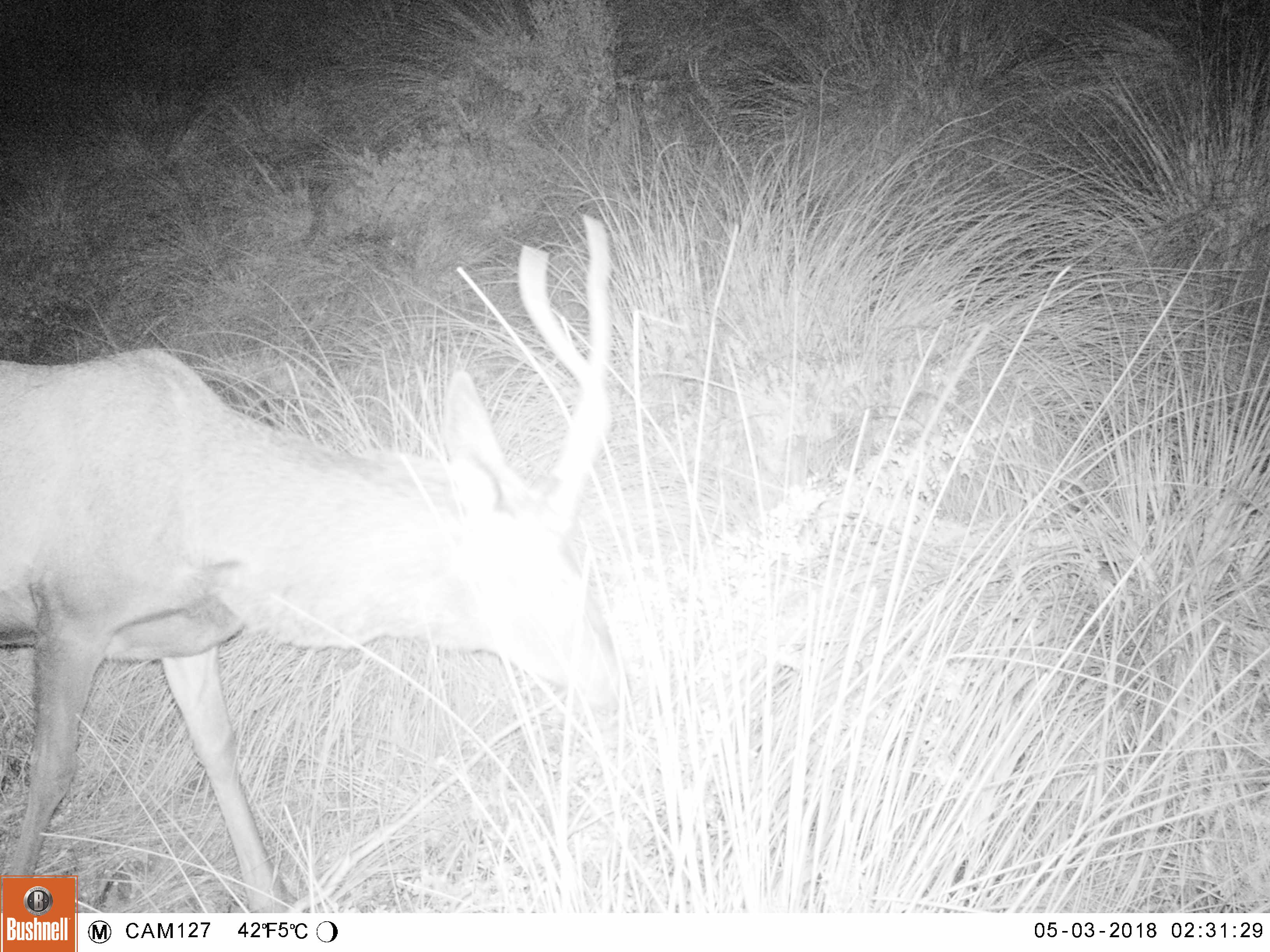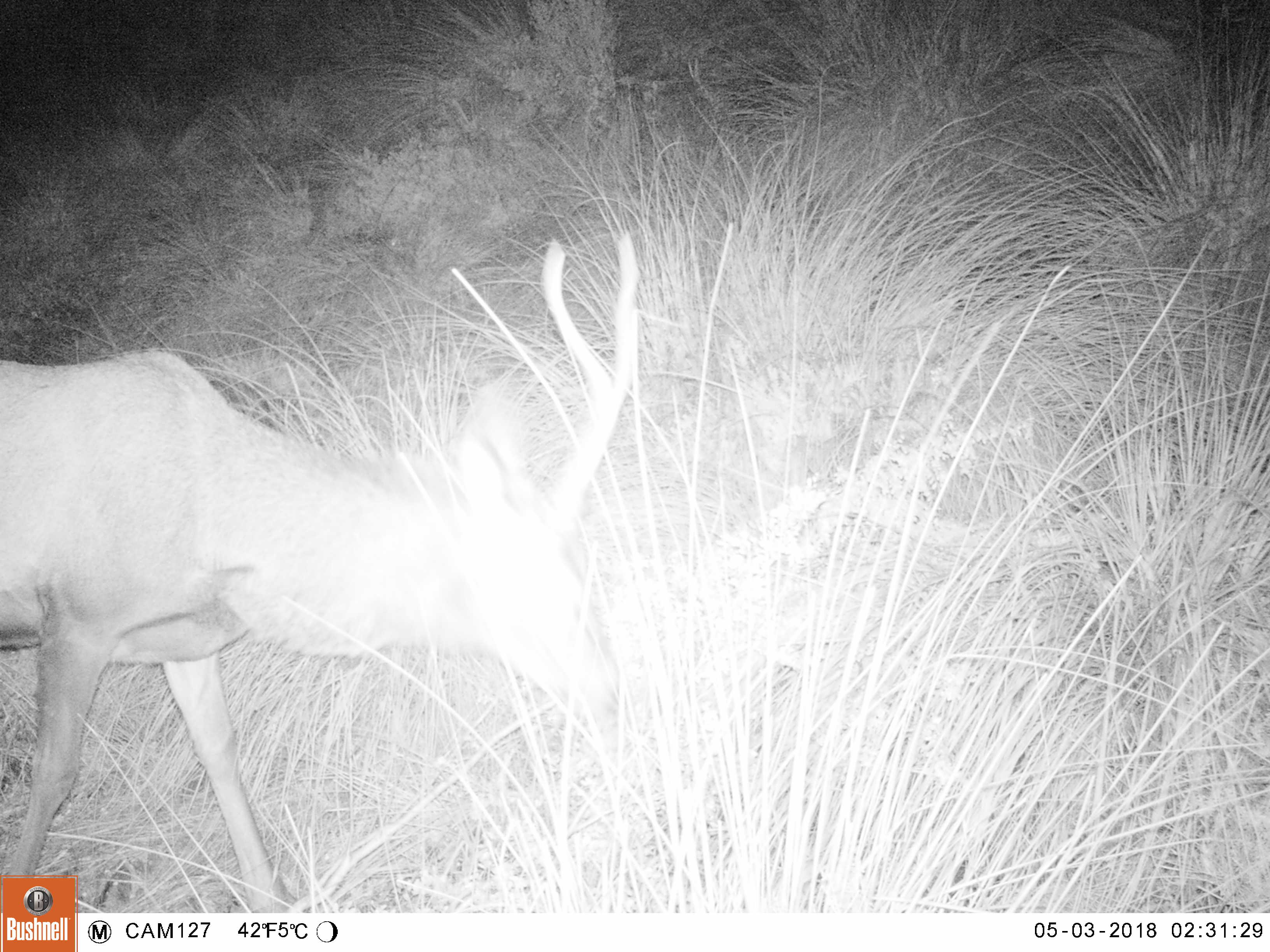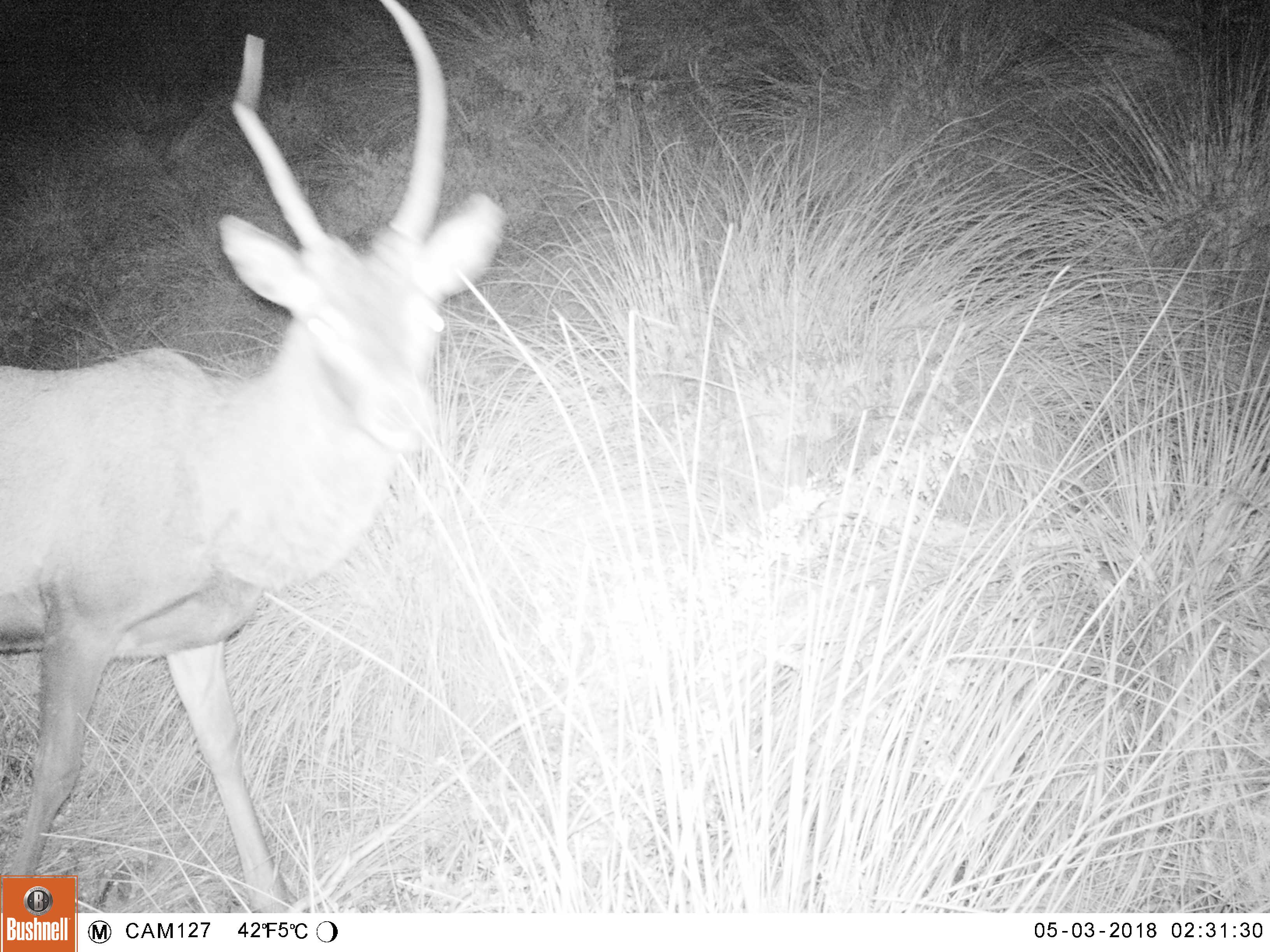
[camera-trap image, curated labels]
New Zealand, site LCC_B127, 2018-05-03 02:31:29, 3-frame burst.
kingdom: Animalia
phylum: Chordata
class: Mammalia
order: Artiodactyla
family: Cervidae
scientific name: Cervidae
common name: deer